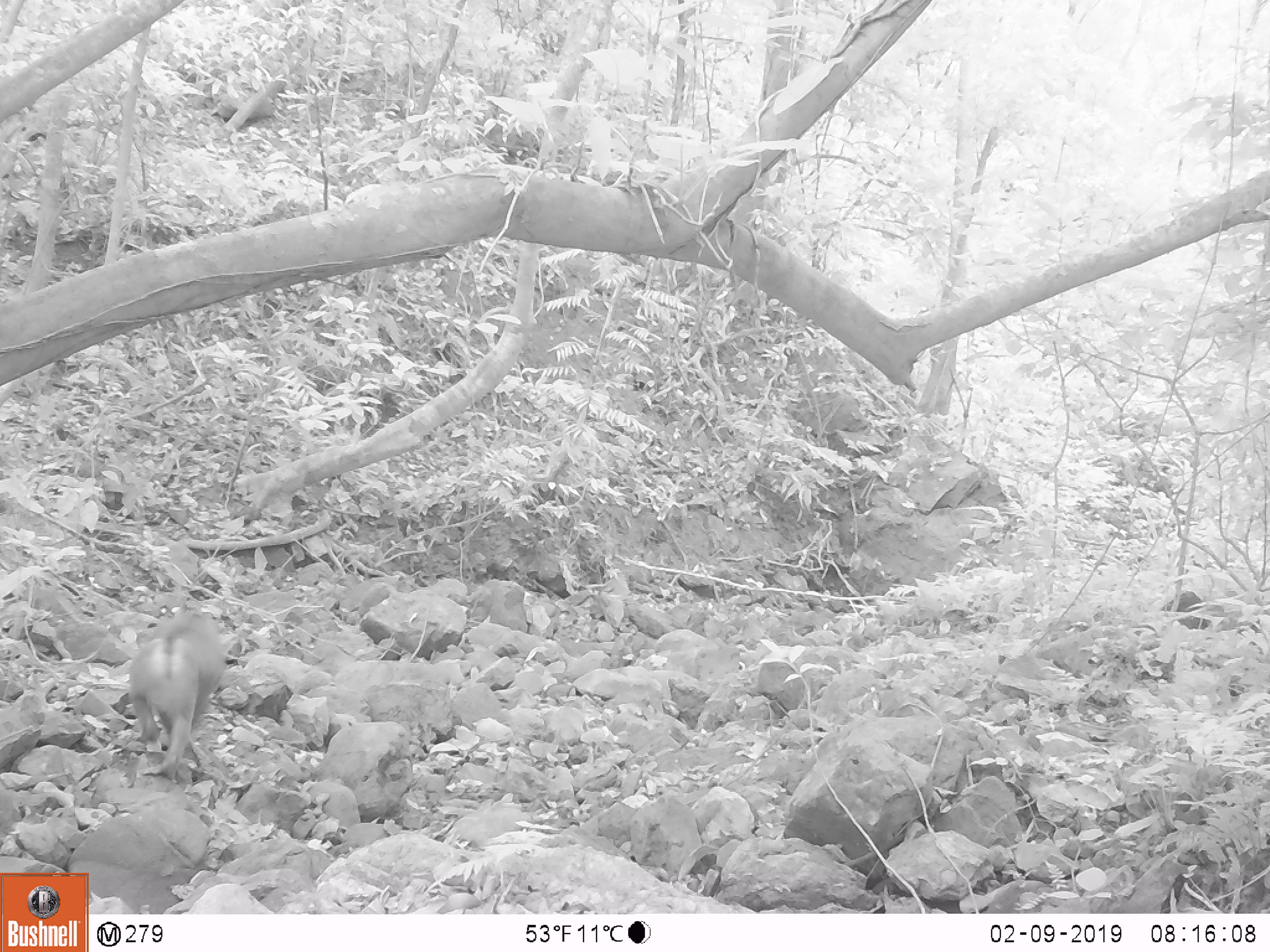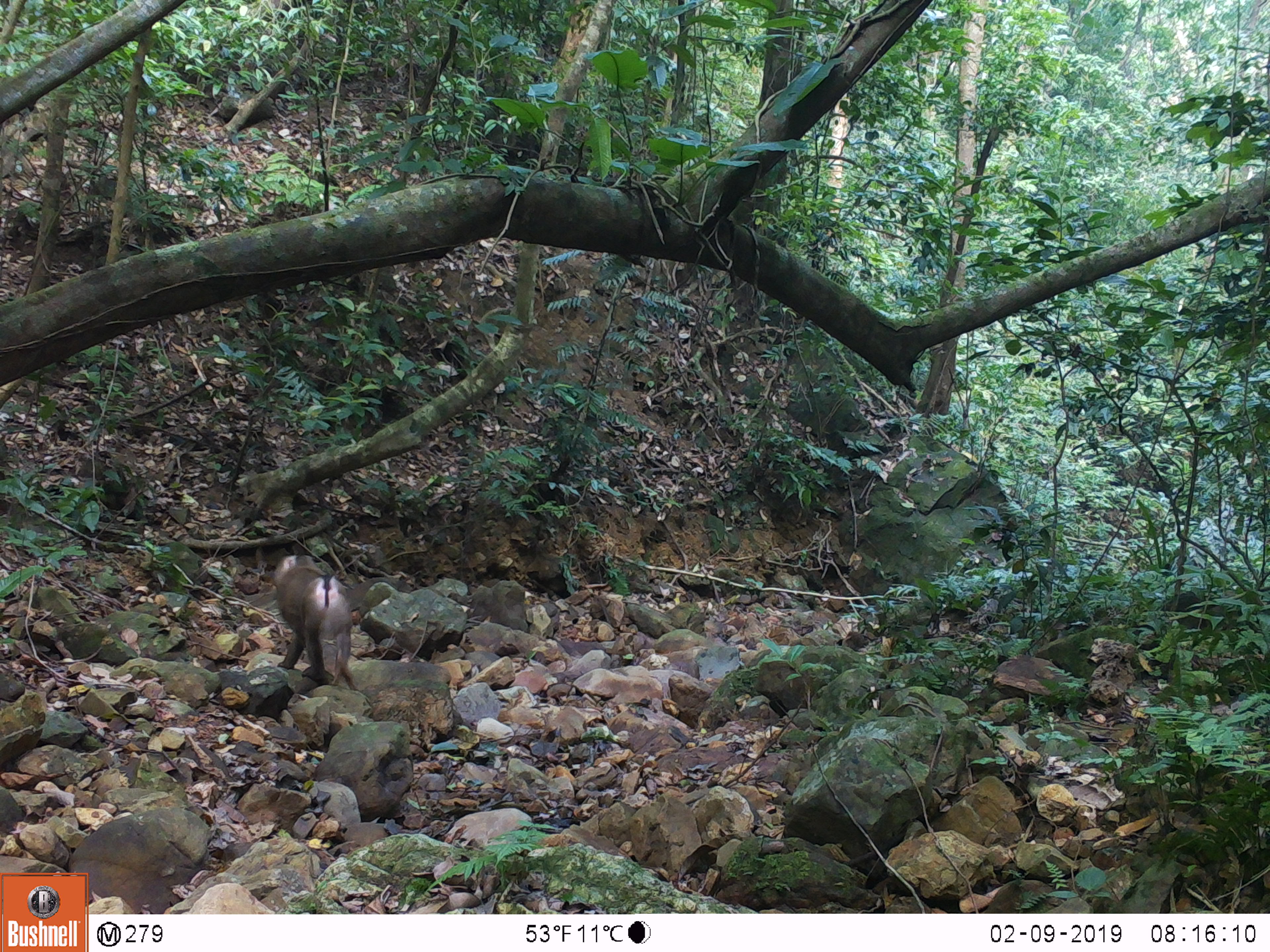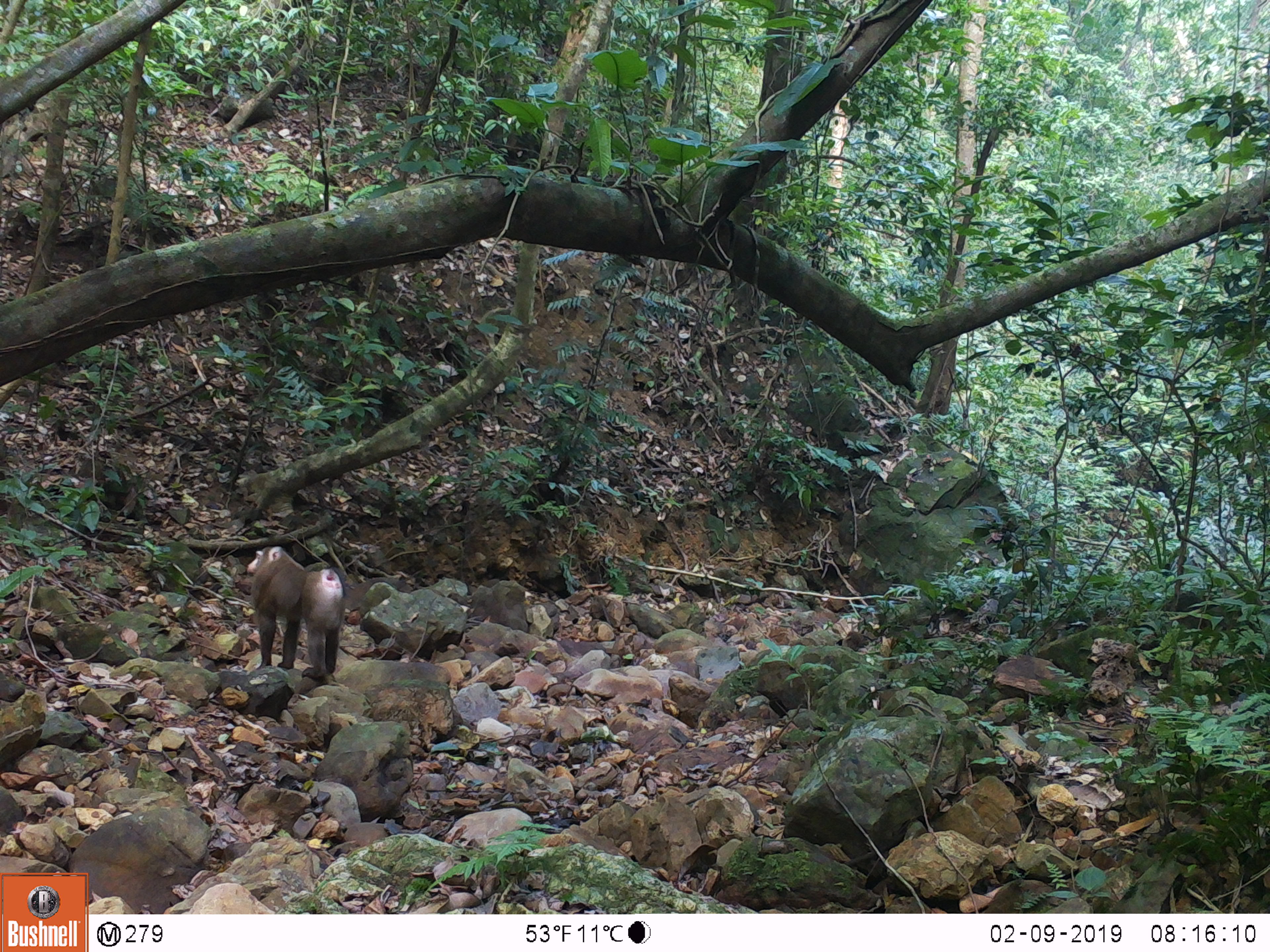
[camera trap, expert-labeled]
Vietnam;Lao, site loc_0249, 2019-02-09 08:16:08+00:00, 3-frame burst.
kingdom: Animalia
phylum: Chordata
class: Mammalia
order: Primates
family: Cercopithecidae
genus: Macaca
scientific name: Macaca nemestrina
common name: pig-tailed macaque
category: pig tailed macaque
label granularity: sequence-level